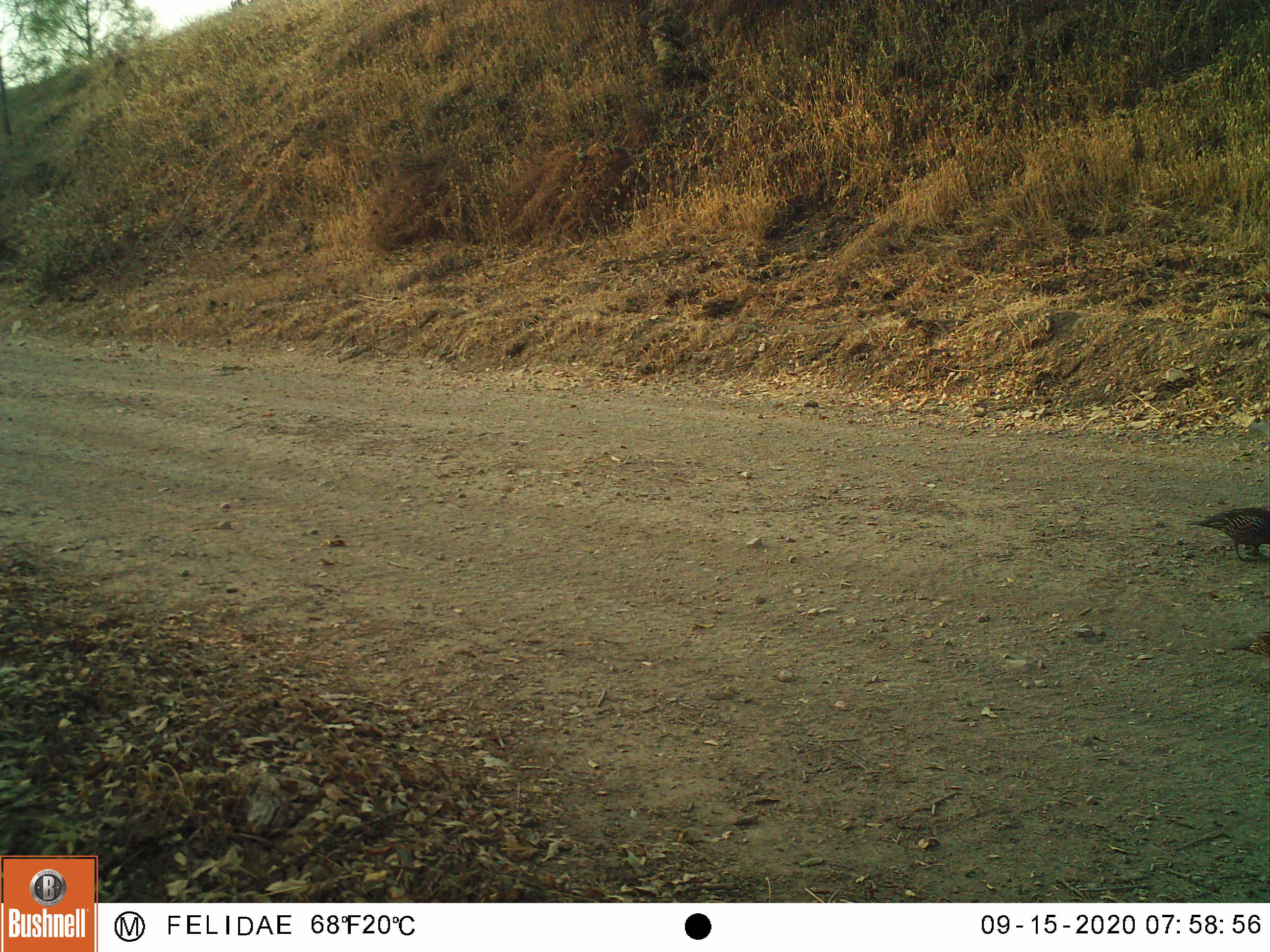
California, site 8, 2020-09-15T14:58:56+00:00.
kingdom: Animalia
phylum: Chordata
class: Aves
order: Galliformes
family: Odontophoridae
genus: Callipepla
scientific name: Callipepla californica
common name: california quail